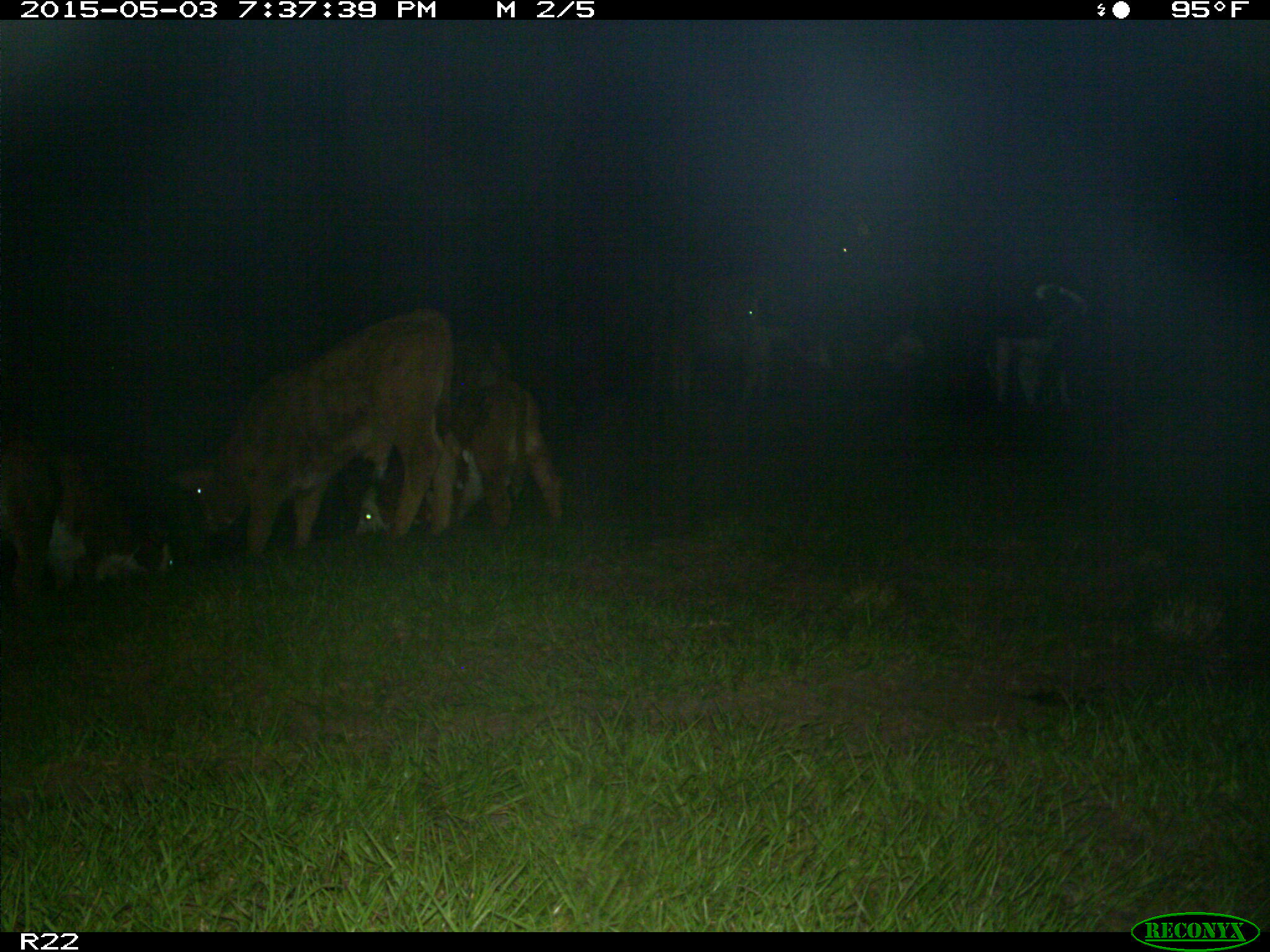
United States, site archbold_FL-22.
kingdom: Animalia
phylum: Chordata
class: Mammalia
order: Artiodactyla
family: Bovidae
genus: Bos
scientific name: Bos taurus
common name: domestic cow